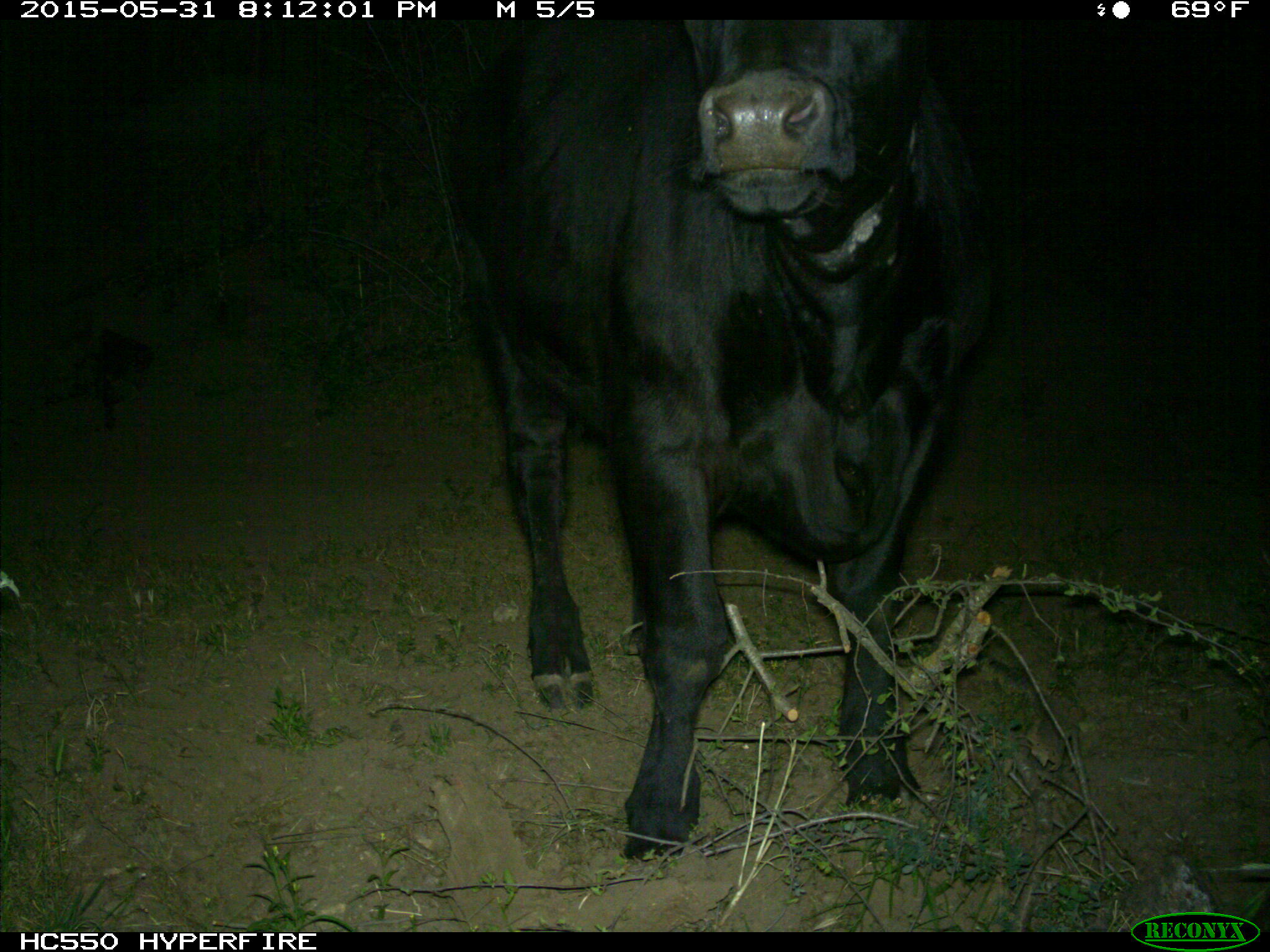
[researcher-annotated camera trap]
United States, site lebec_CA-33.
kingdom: Animalia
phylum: Chordata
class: Mammalia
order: Artiodactyla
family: Bovidae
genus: Bos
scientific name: Bos taurus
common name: domestic cow